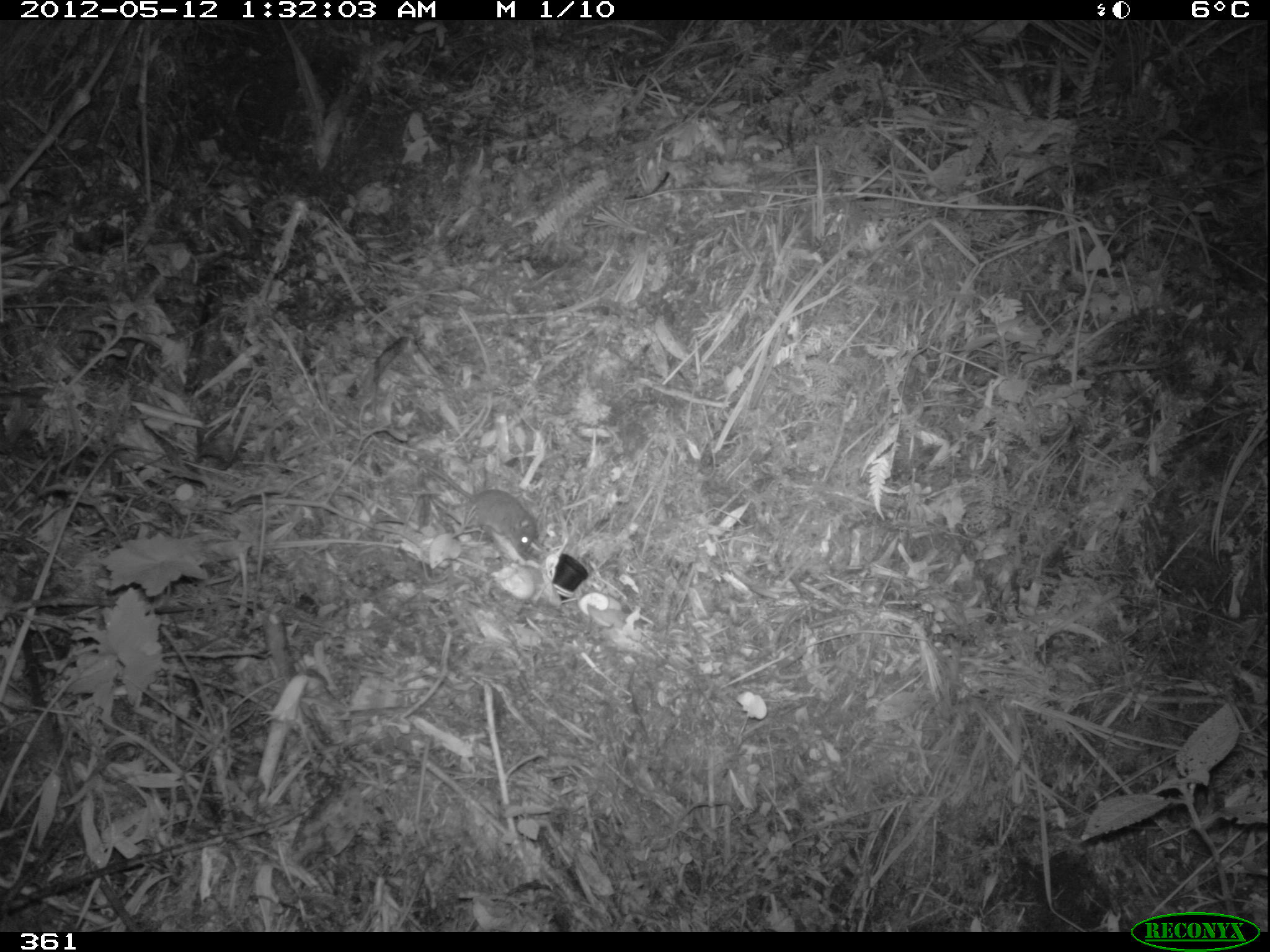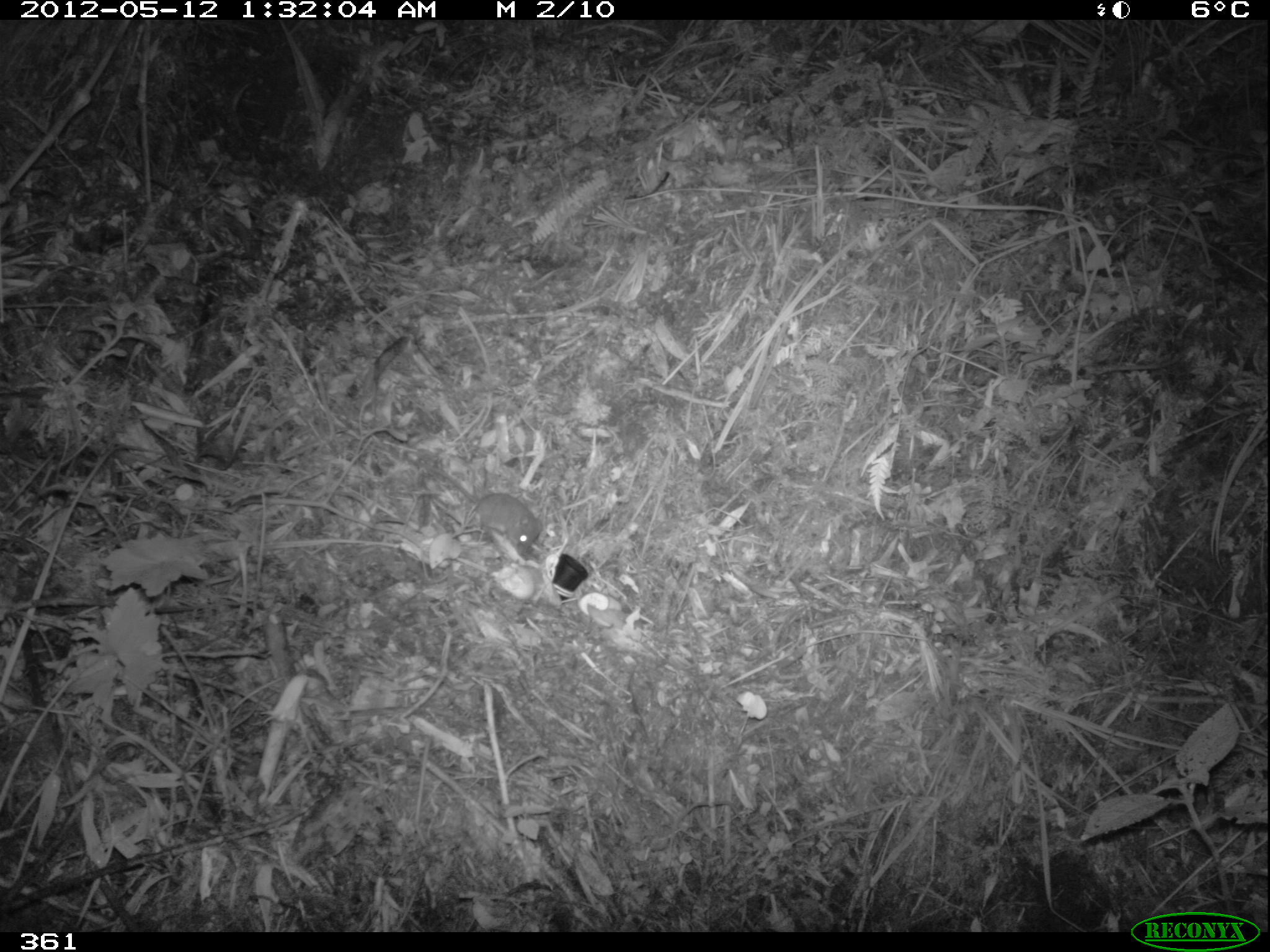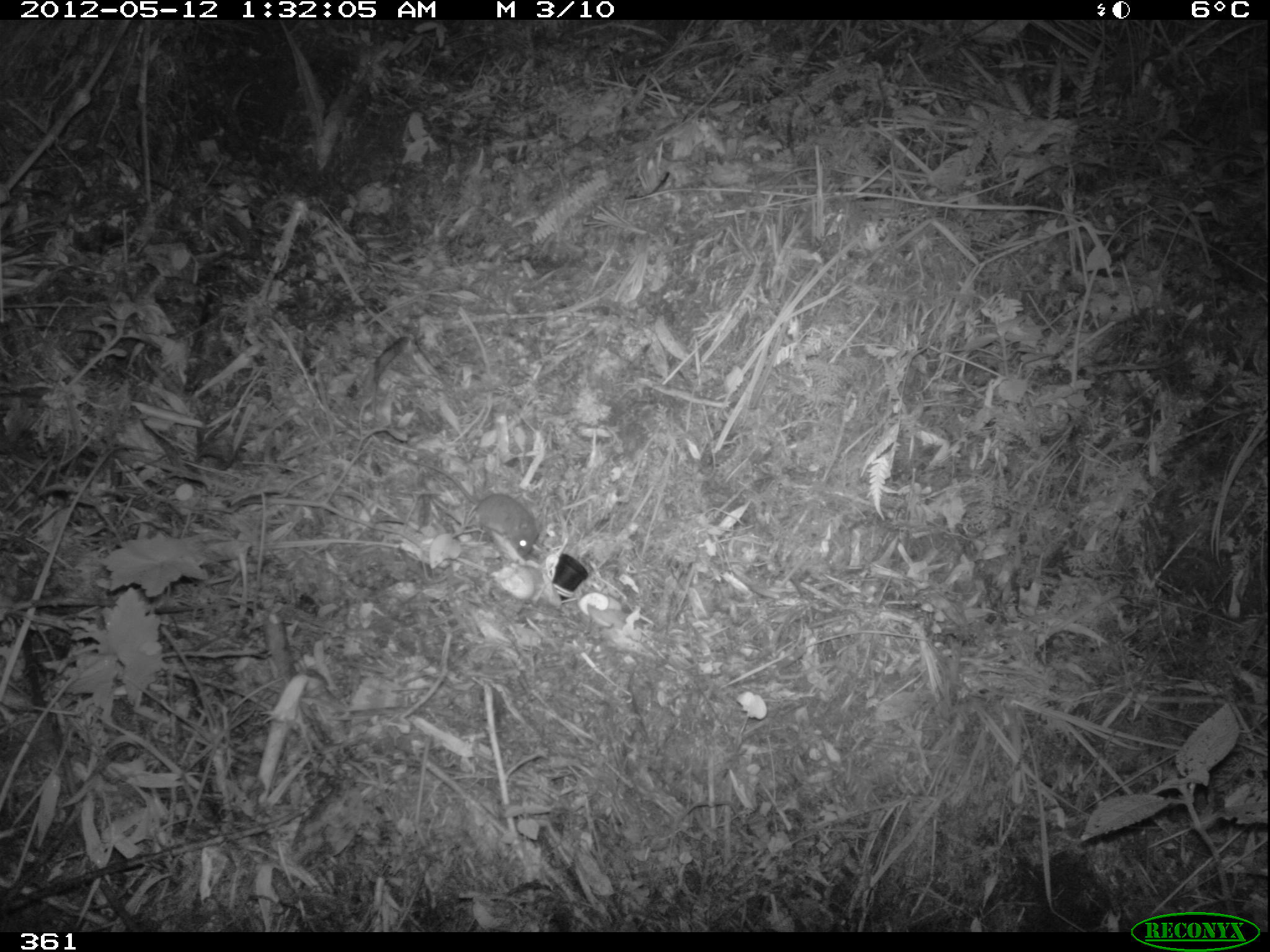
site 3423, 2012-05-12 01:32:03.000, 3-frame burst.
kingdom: Animalia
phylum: Chordata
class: Mammalia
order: Rodentia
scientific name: Rodentia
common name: rodents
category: unknown rodent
Unknown rodent (rodents) (Rodentia).